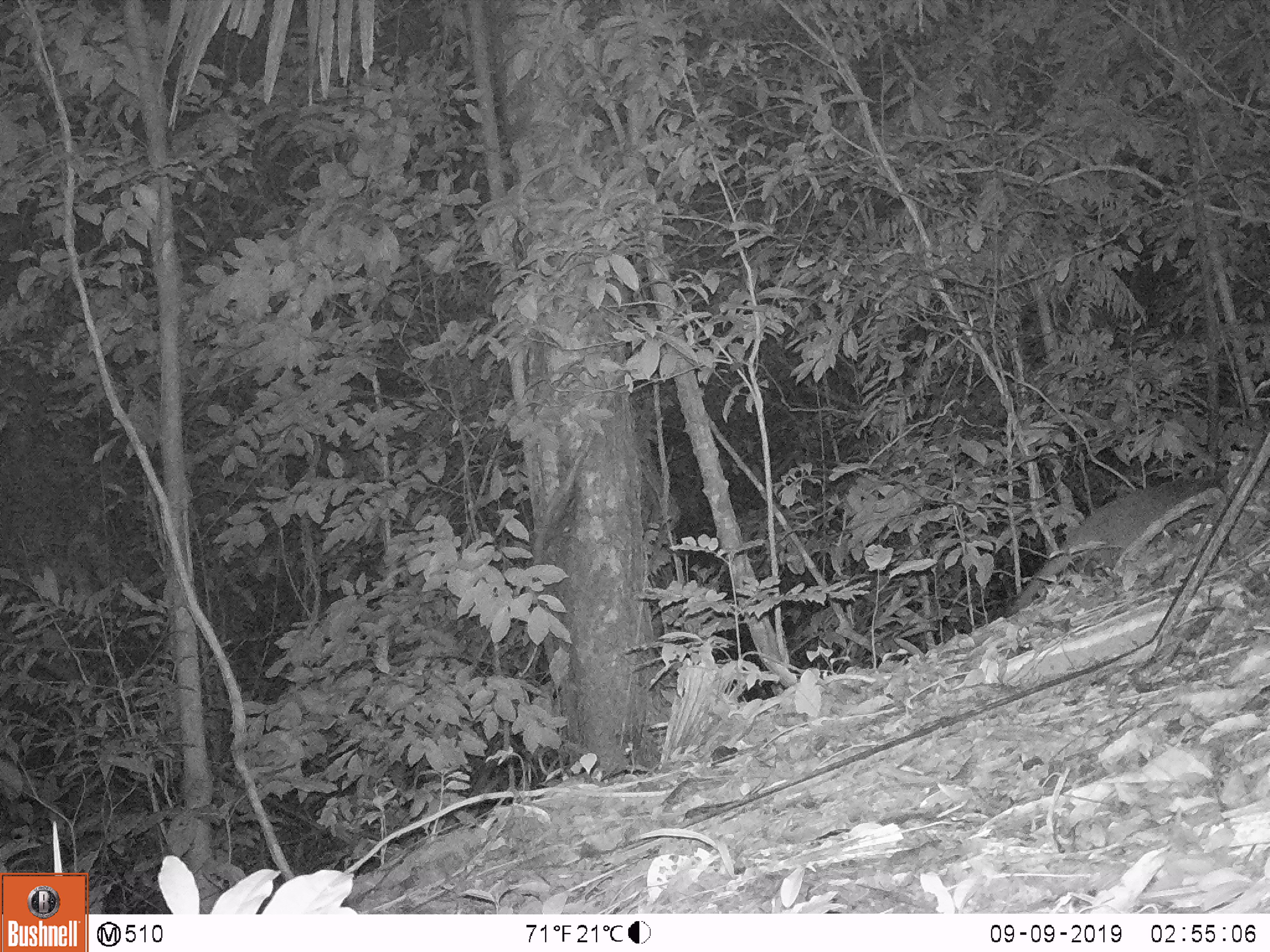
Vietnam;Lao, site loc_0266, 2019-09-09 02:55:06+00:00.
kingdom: Animalia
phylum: Chordata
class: Mammalia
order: Carnivora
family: Viverridae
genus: Paguma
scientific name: Paguma larvata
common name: masked palm civet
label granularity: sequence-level